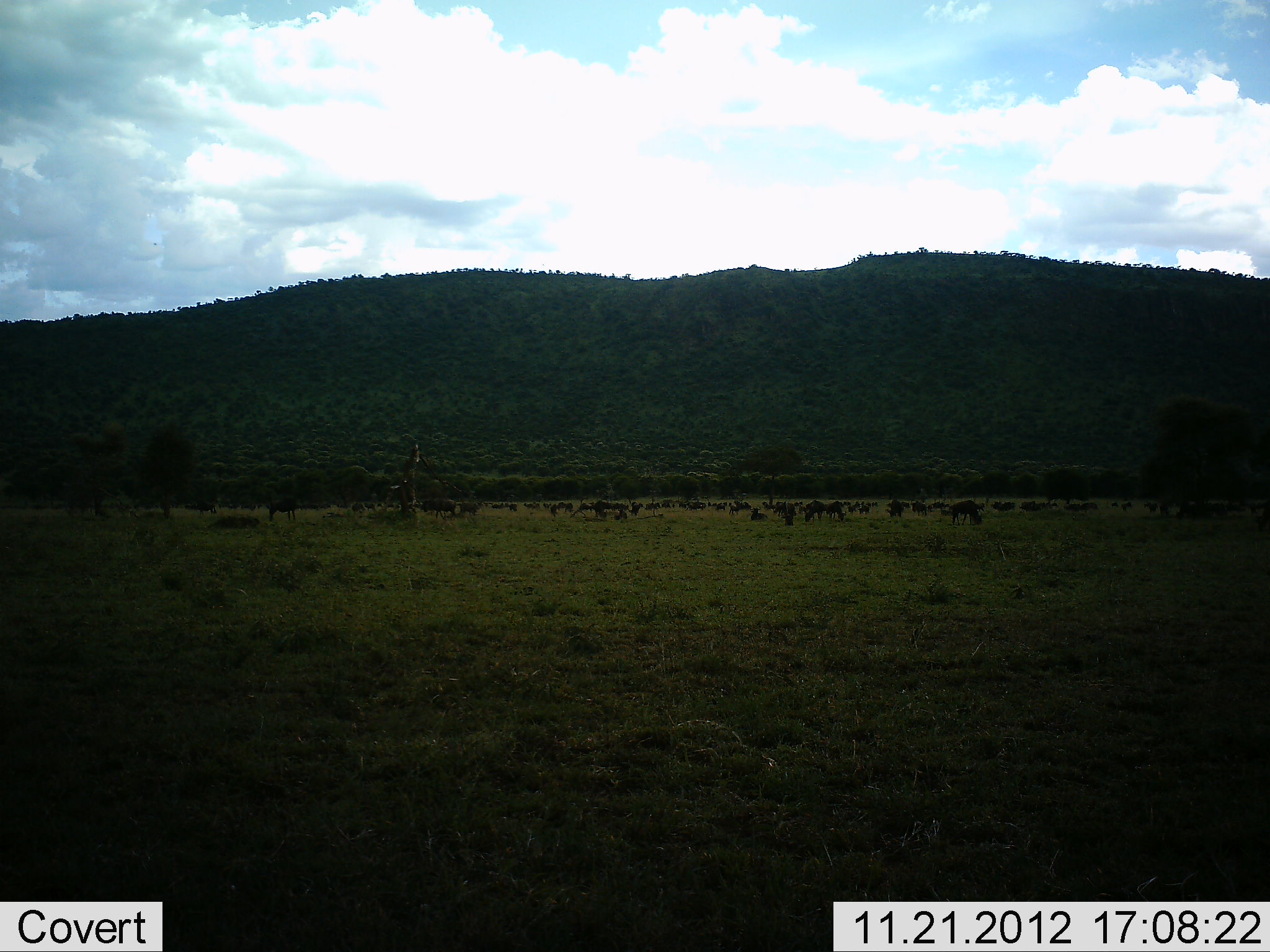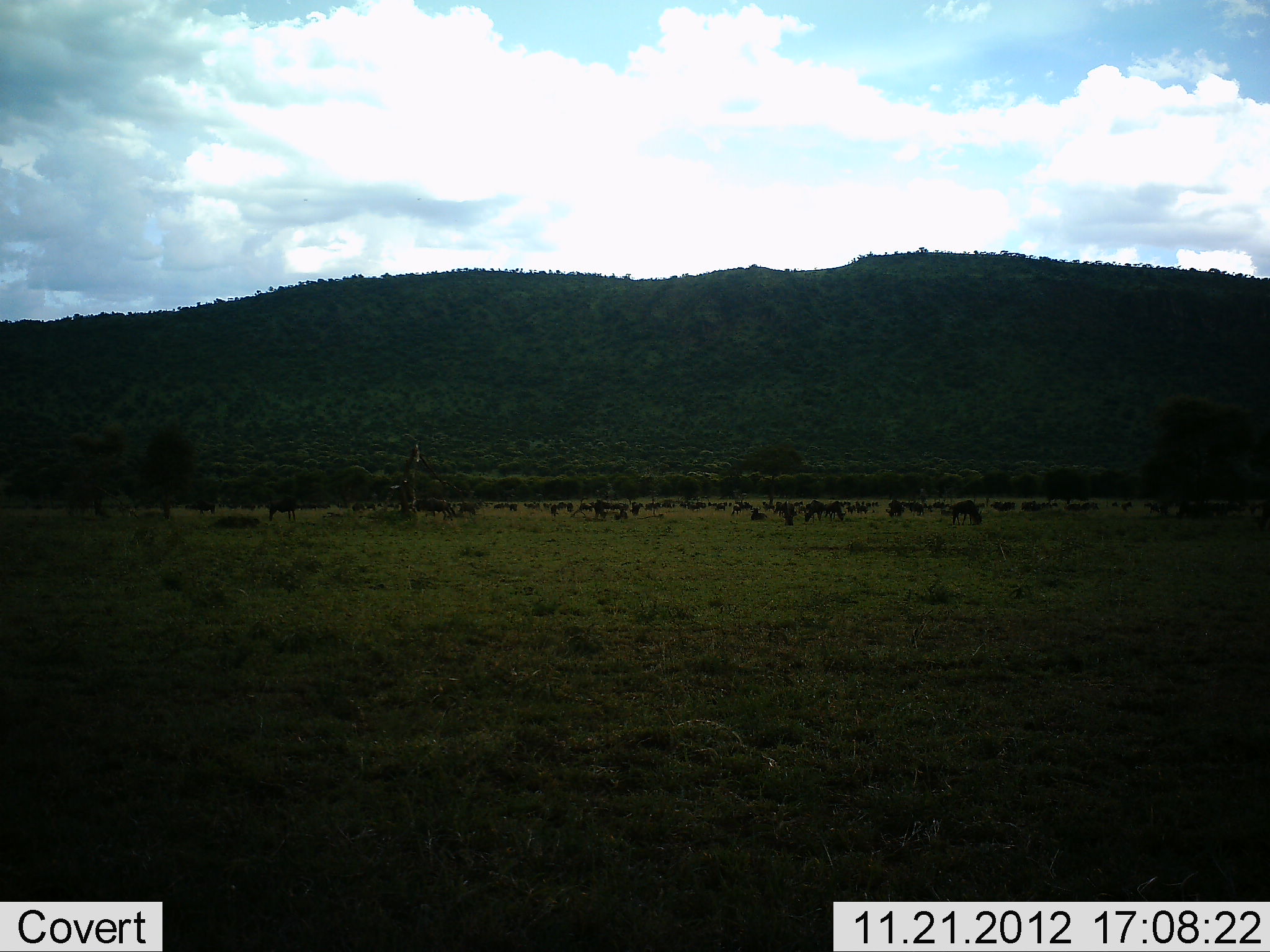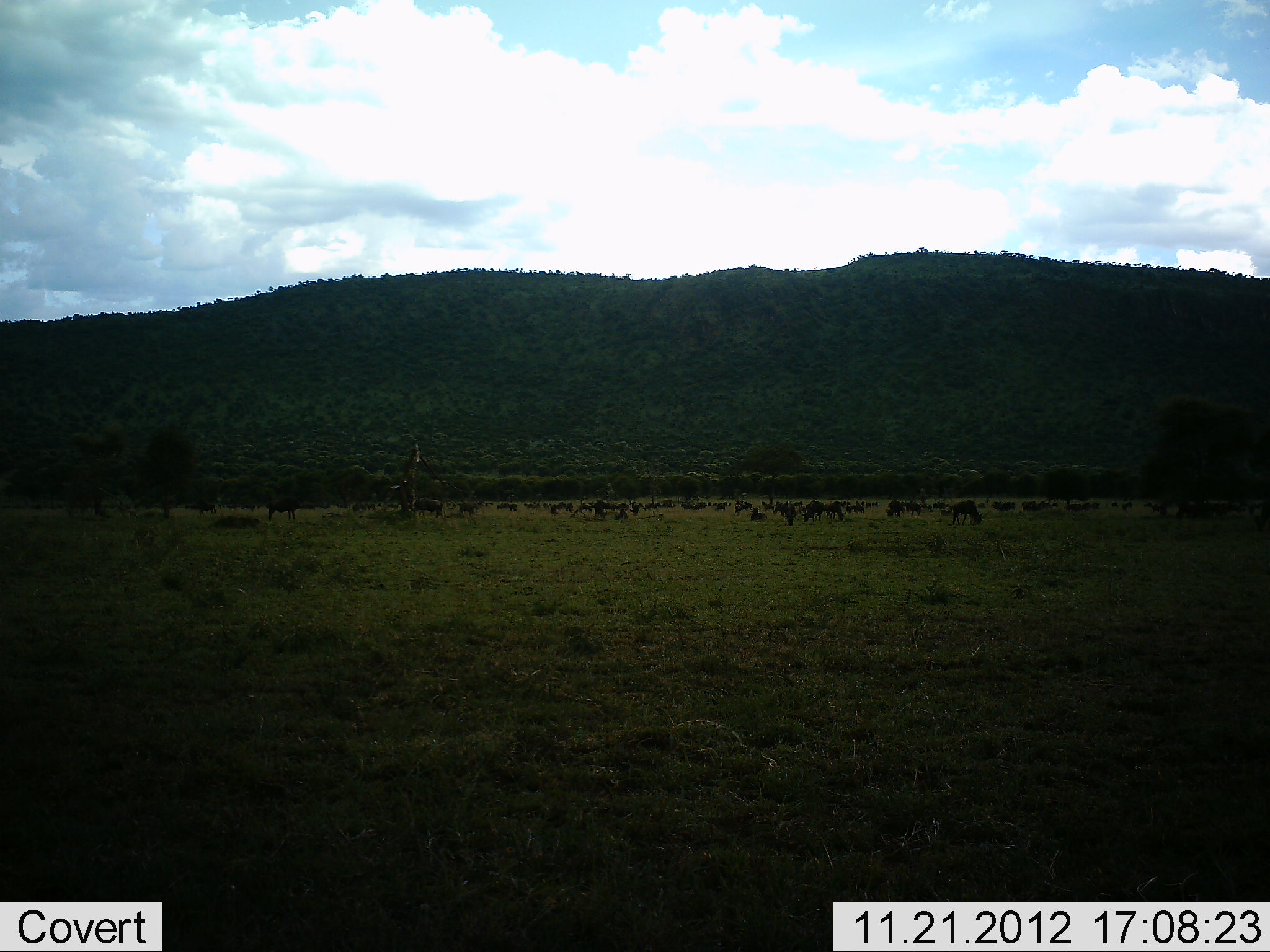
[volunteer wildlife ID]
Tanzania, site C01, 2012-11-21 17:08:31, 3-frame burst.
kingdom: Animalia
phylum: Chordata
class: Mammalia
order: Artiodactyla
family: Bovidae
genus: Connochaetes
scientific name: Connochaetes taurinus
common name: blue wildebeest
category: wildebeest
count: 11-50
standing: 62%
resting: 38%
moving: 69%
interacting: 8%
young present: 0%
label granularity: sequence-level